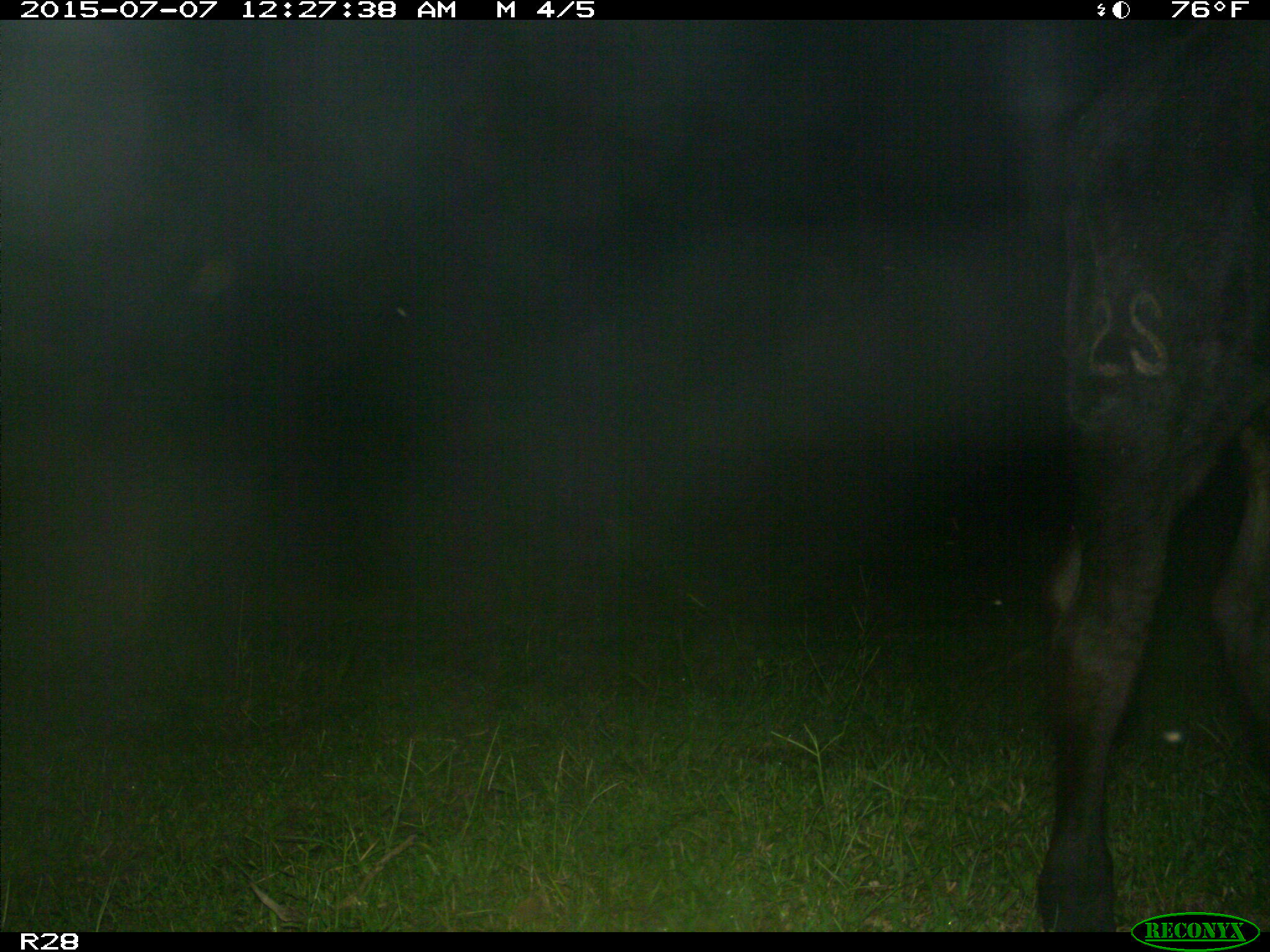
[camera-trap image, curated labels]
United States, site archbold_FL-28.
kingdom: Animalia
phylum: Chordata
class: Mammalia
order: Artiodactyla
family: Bovidae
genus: Bos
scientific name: Bos taurus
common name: domestic cow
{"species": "Bos taurus (domestic cow)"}